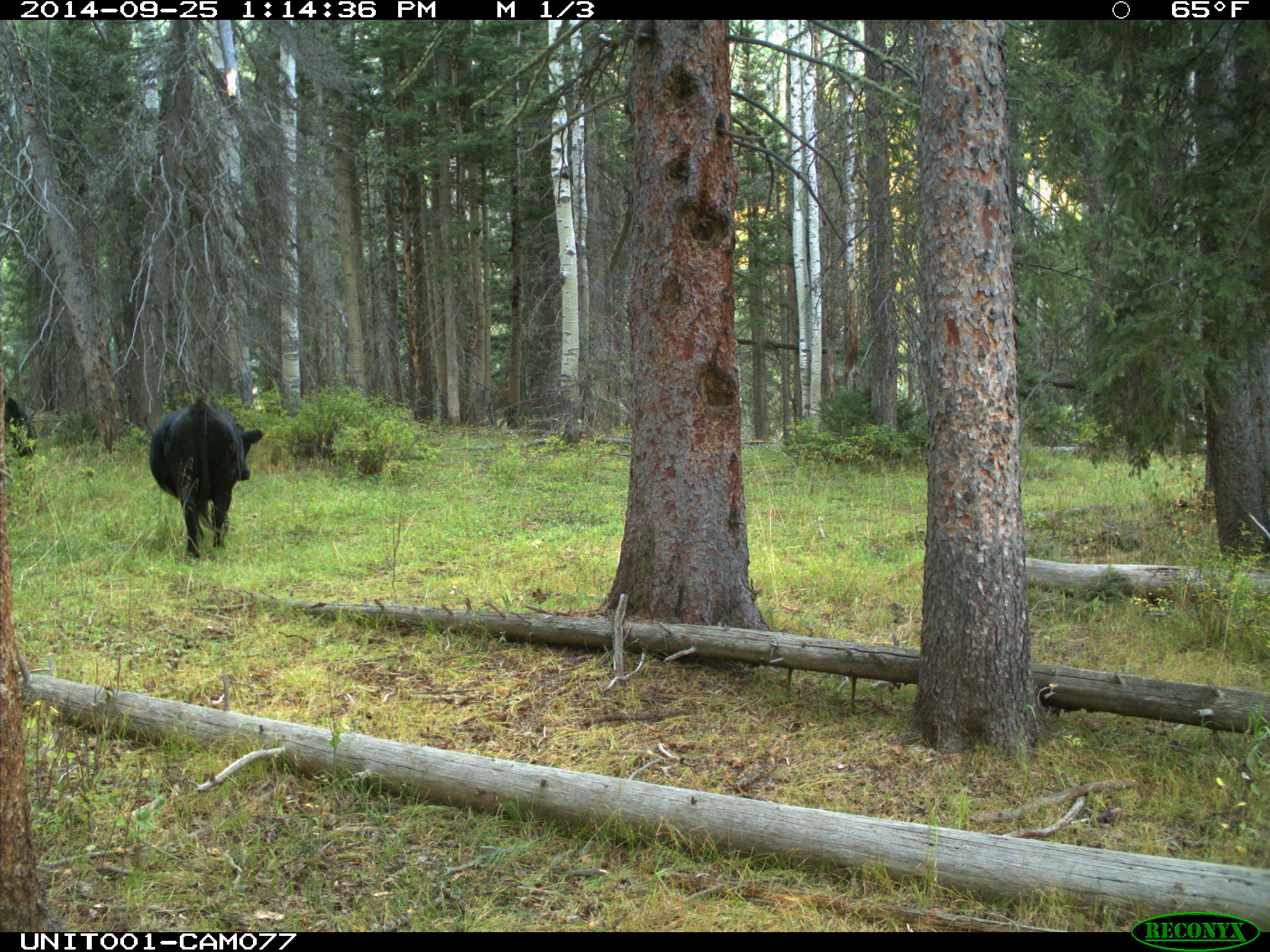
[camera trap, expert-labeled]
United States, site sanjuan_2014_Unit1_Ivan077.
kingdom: Animalia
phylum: Chordata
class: Mammalia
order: Artiodactyla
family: Bovidae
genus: Bos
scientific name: Bos taurus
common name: domestic cow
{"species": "Bos taurus (domestic cow)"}